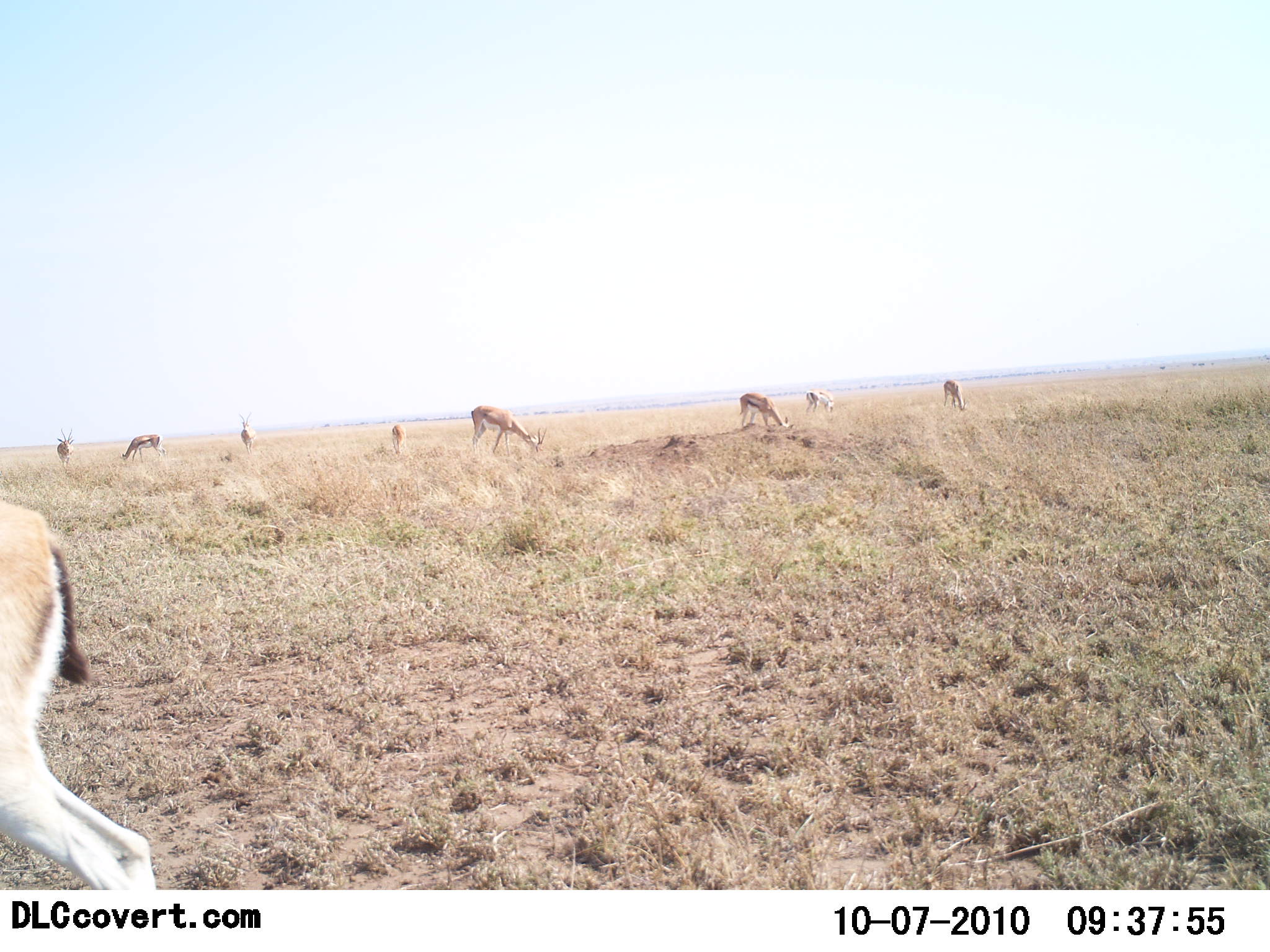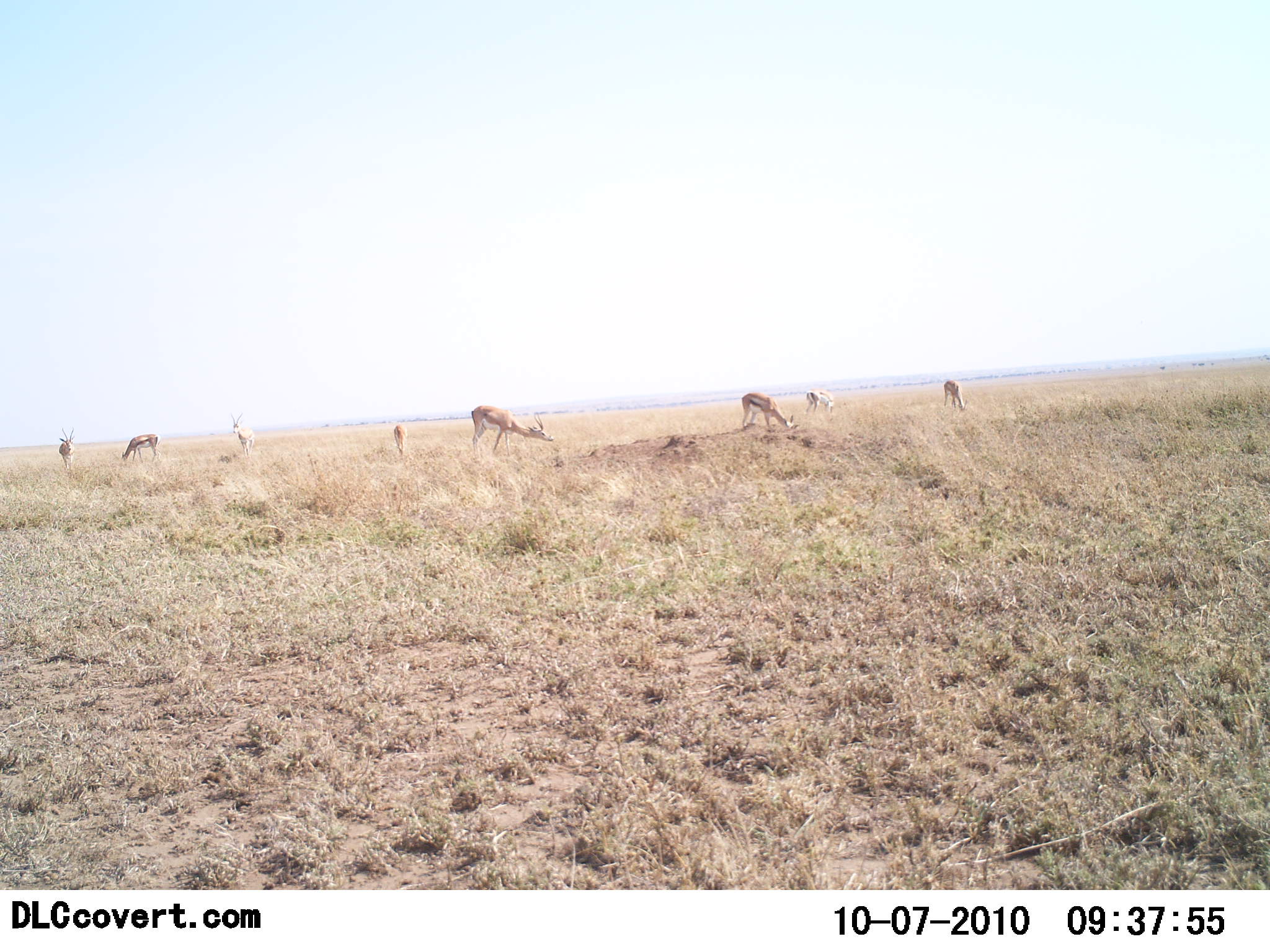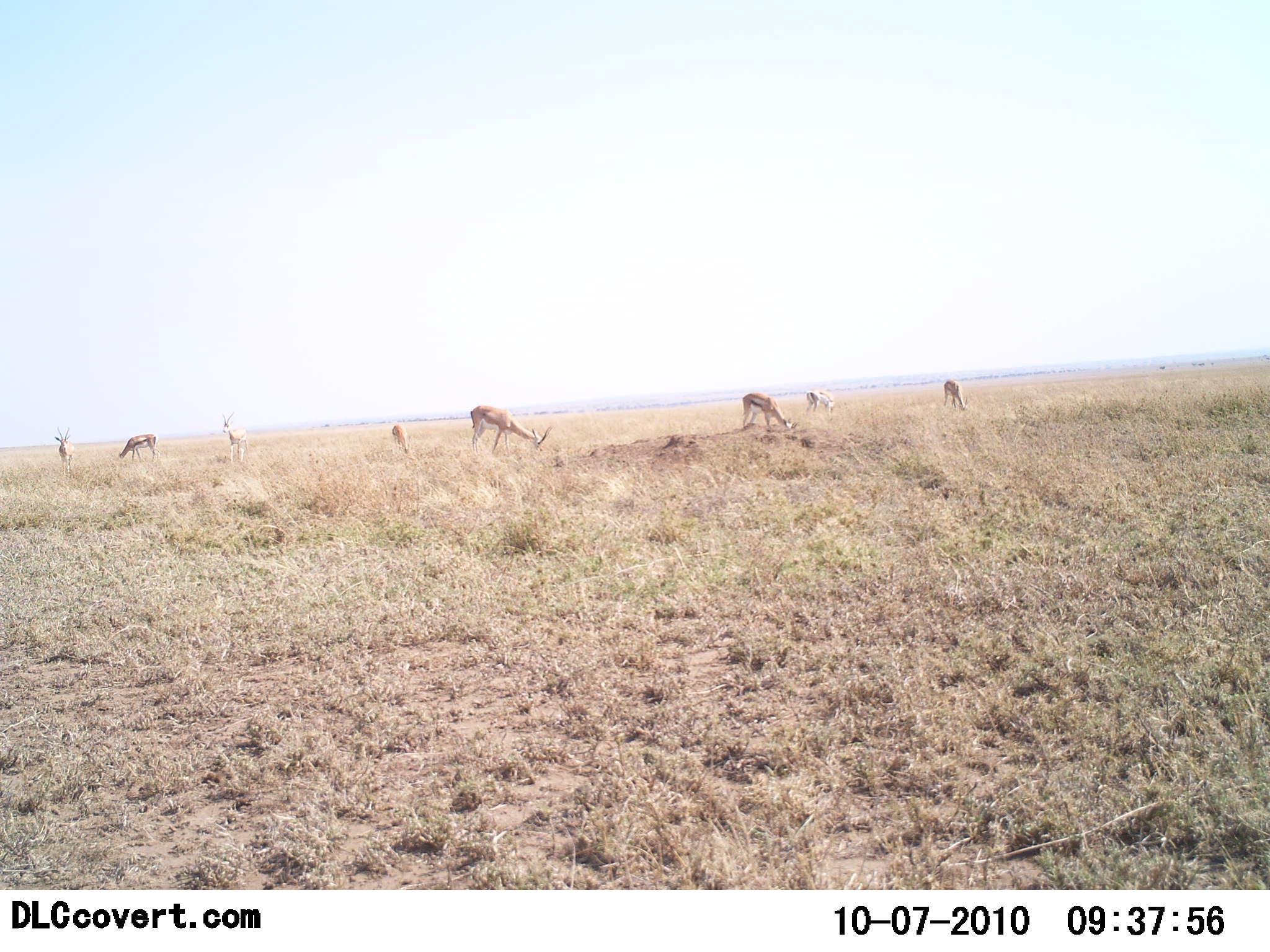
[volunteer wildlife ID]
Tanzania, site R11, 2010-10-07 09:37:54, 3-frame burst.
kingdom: Animalia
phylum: Chordata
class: Mammalia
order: Artiodactyla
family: Bovidae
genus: Eudorcas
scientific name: Eudorcas thomsonii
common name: thomson's gazelle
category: gazellethomsons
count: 9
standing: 47%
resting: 11%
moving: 53%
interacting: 0%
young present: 11%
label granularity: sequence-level